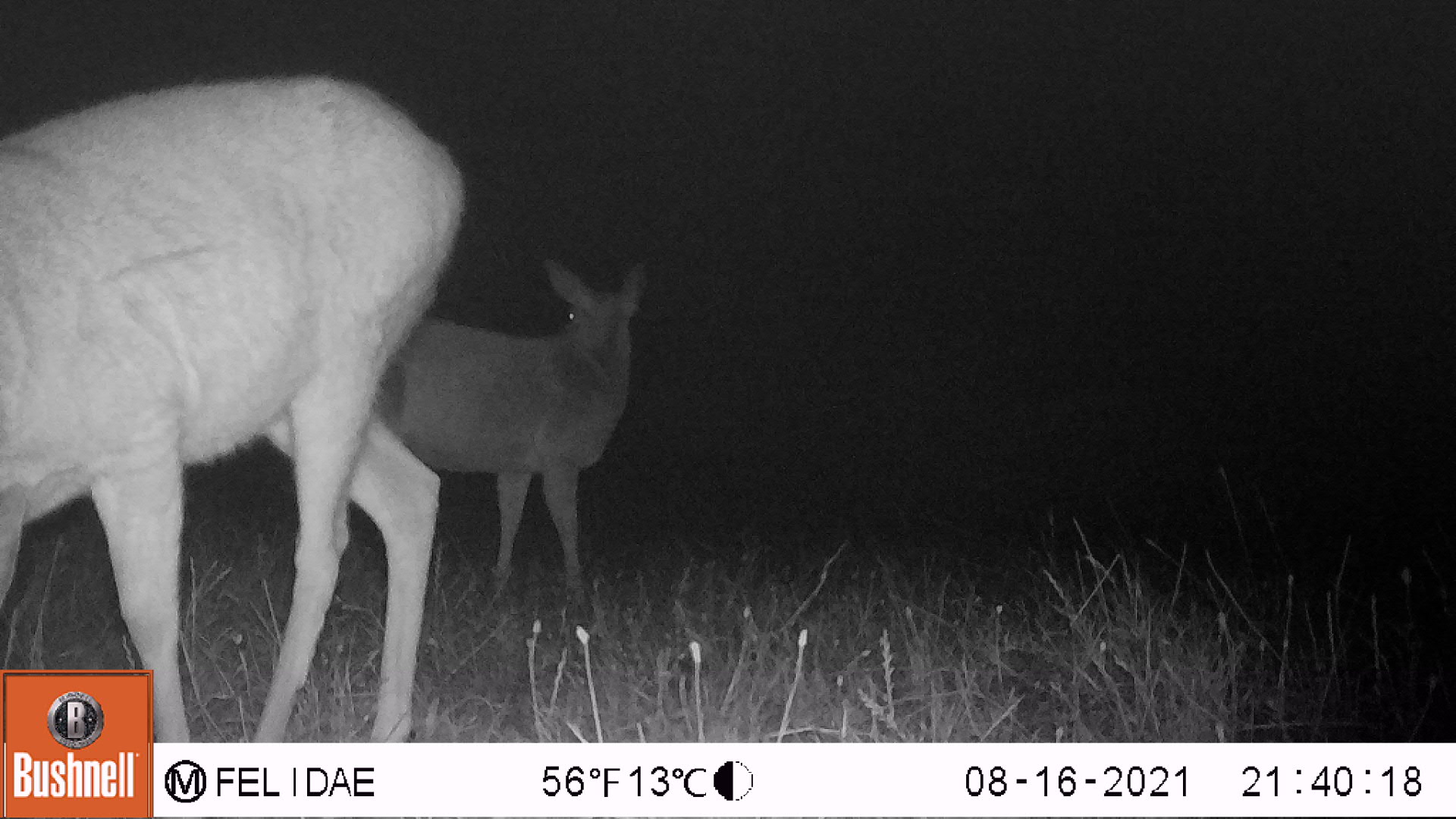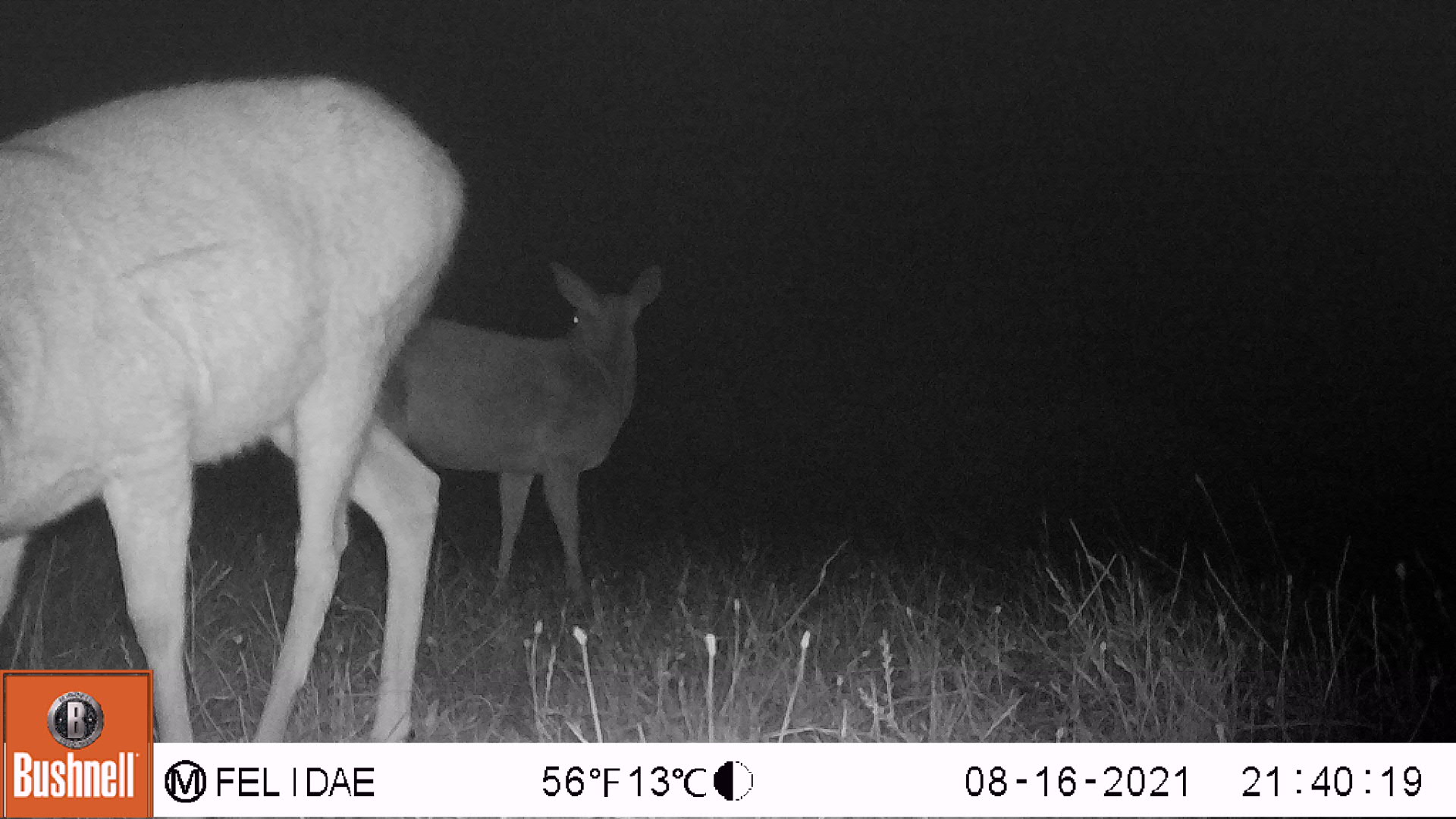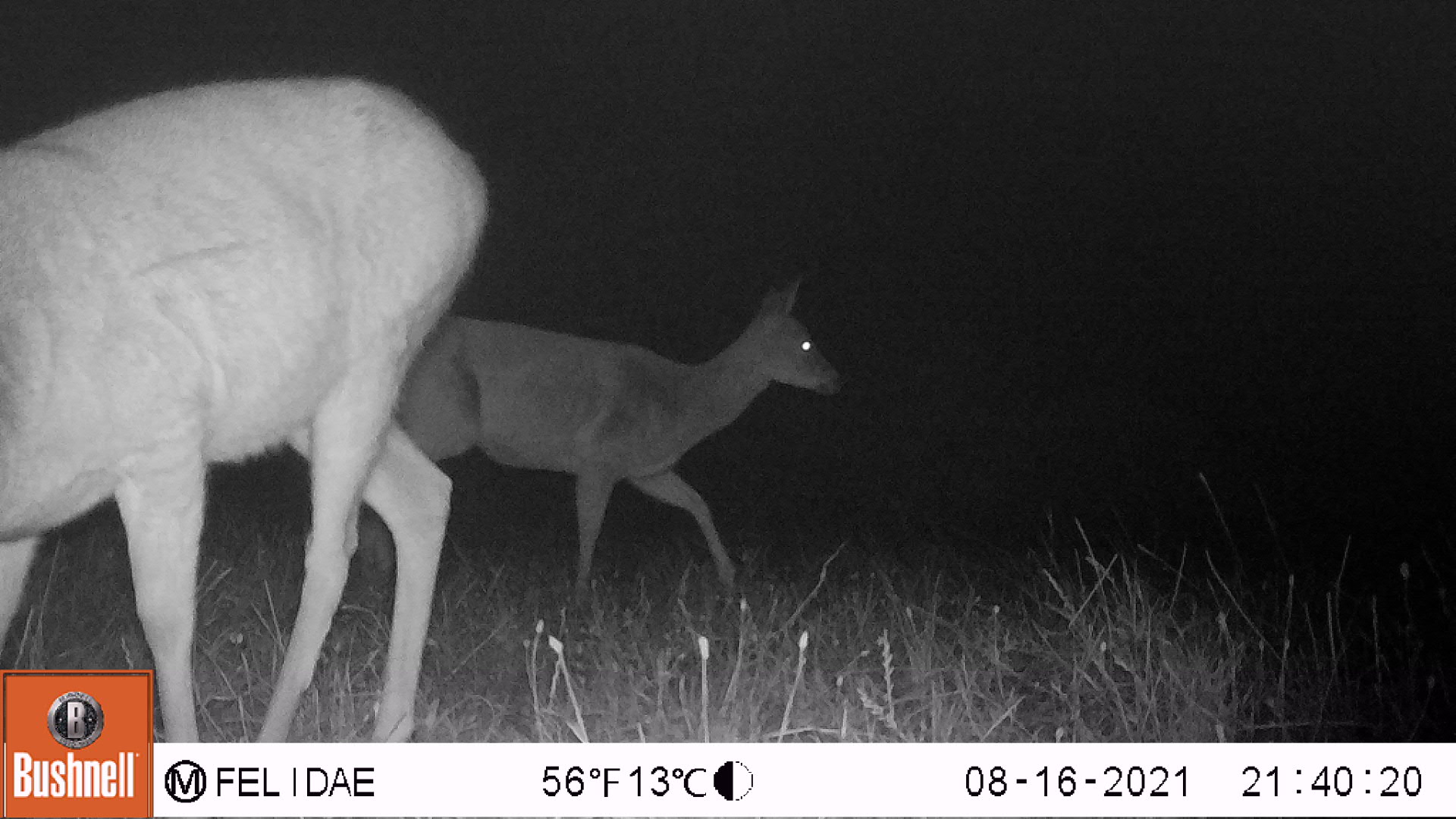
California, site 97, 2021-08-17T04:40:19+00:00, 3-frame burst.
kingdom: Animalia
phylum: Chordata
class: Mammalia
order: Artiodactyla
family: Cervidae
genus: Odocoileus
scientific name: Odocoileus hemionus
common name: mule deer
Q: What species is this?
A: Mule deer (Odocoileus hemionus).